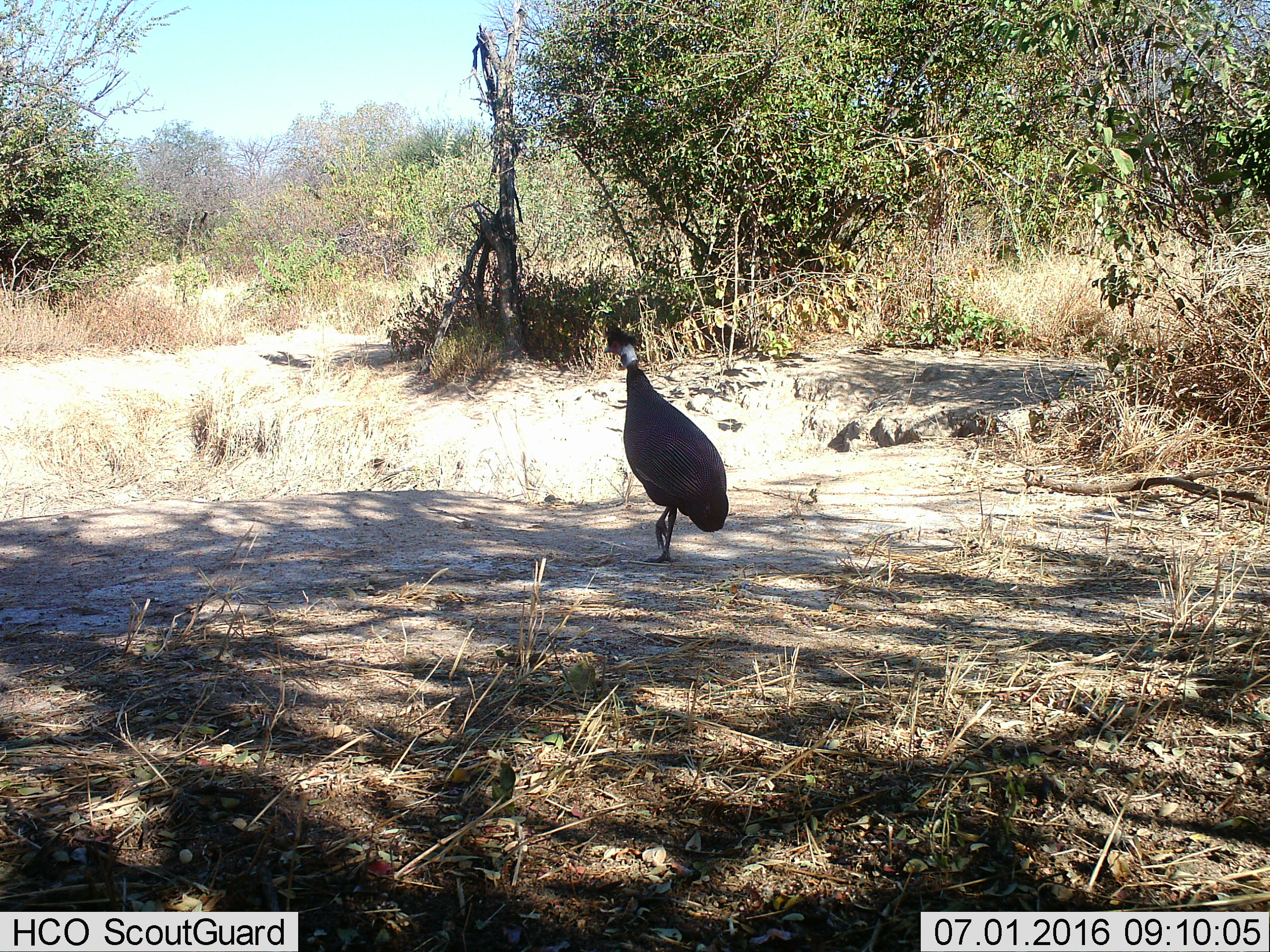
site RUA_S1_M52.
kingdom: Animalia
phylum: Chordata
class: Aves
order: Galliformes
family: Numididae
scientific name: Numididae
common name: guineafowl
Guineafowl (Numididae), count 1. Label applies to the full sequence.